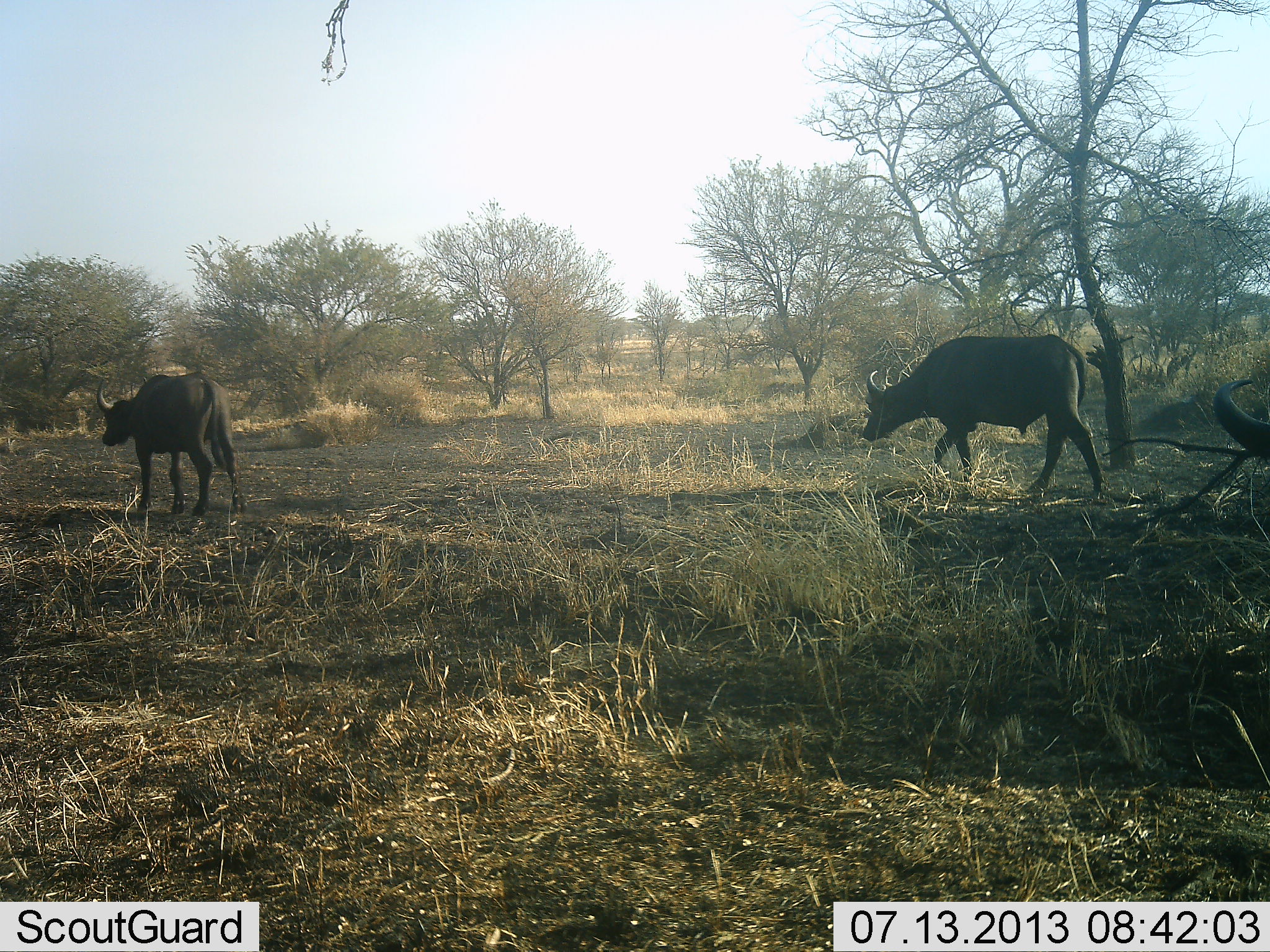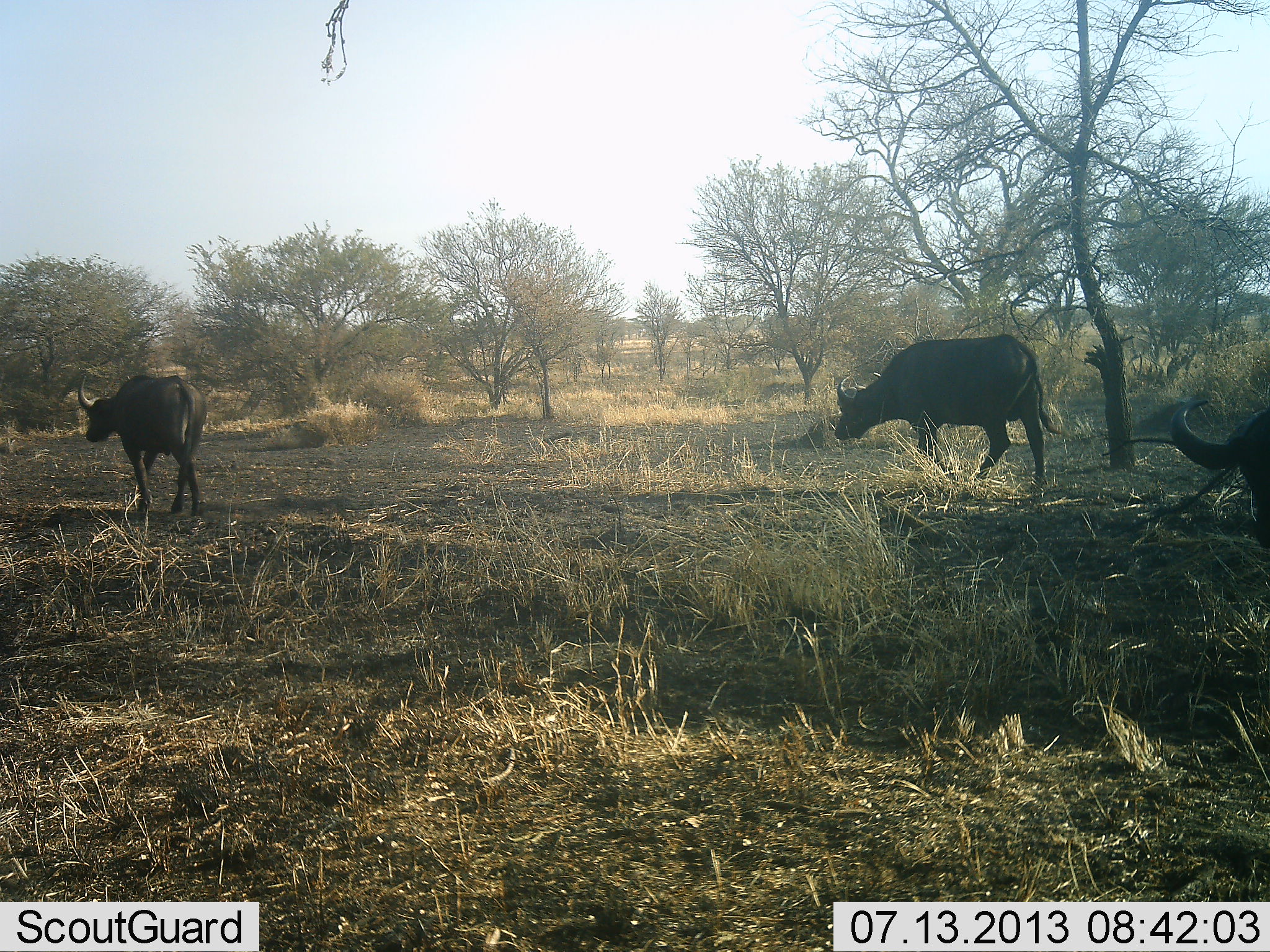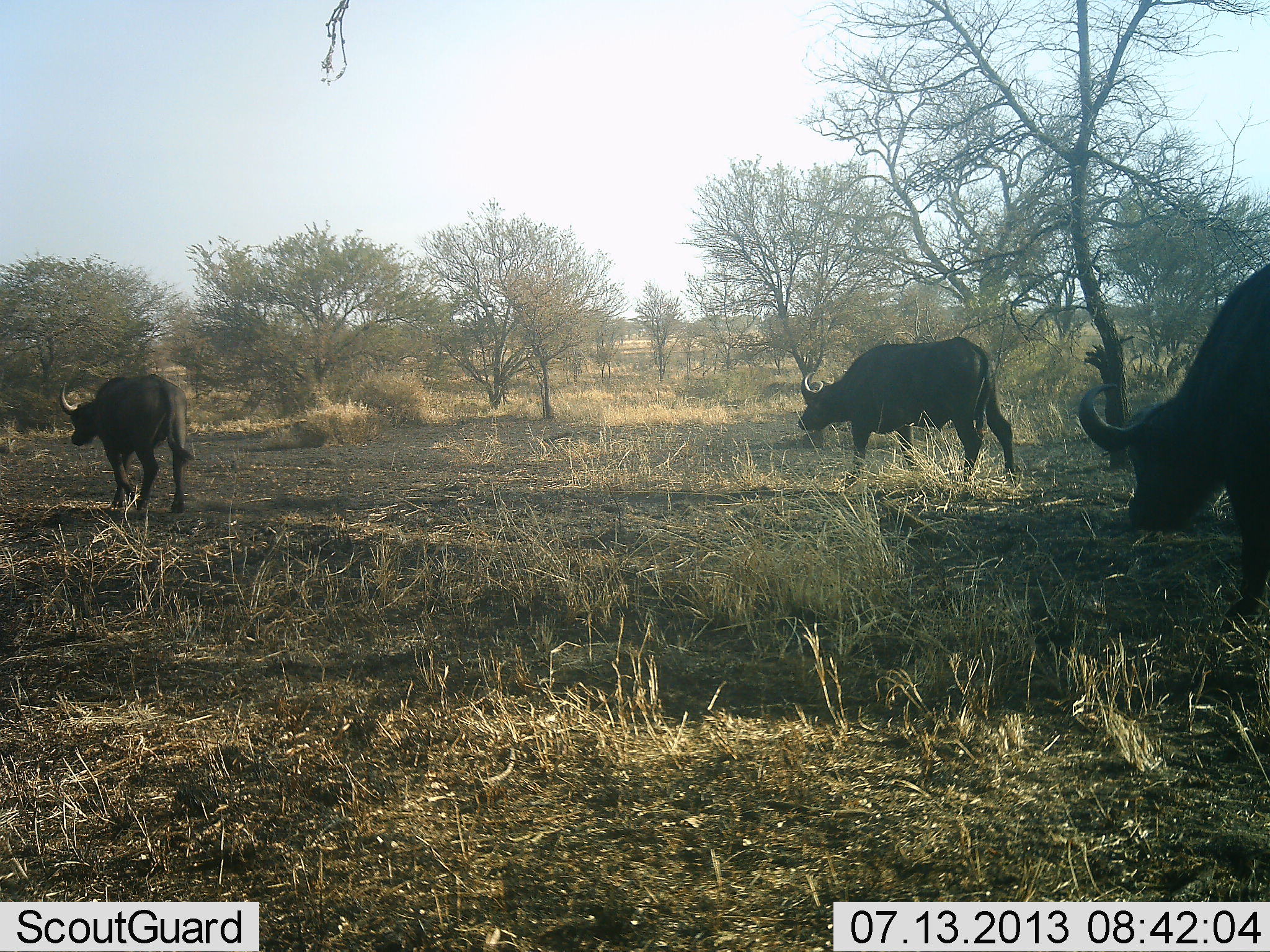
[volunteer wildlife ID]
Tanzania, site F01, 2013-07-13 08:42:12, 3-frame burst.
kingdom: Animalia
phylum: Chordata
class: Mammalia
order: Artiodactyla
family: Bovidae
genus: Syncerus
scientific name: Syncerus caffer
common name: cape buffalo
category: buffalo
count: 3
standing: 0%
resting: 0%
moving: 100%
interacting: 0%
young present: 0%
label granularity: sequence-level